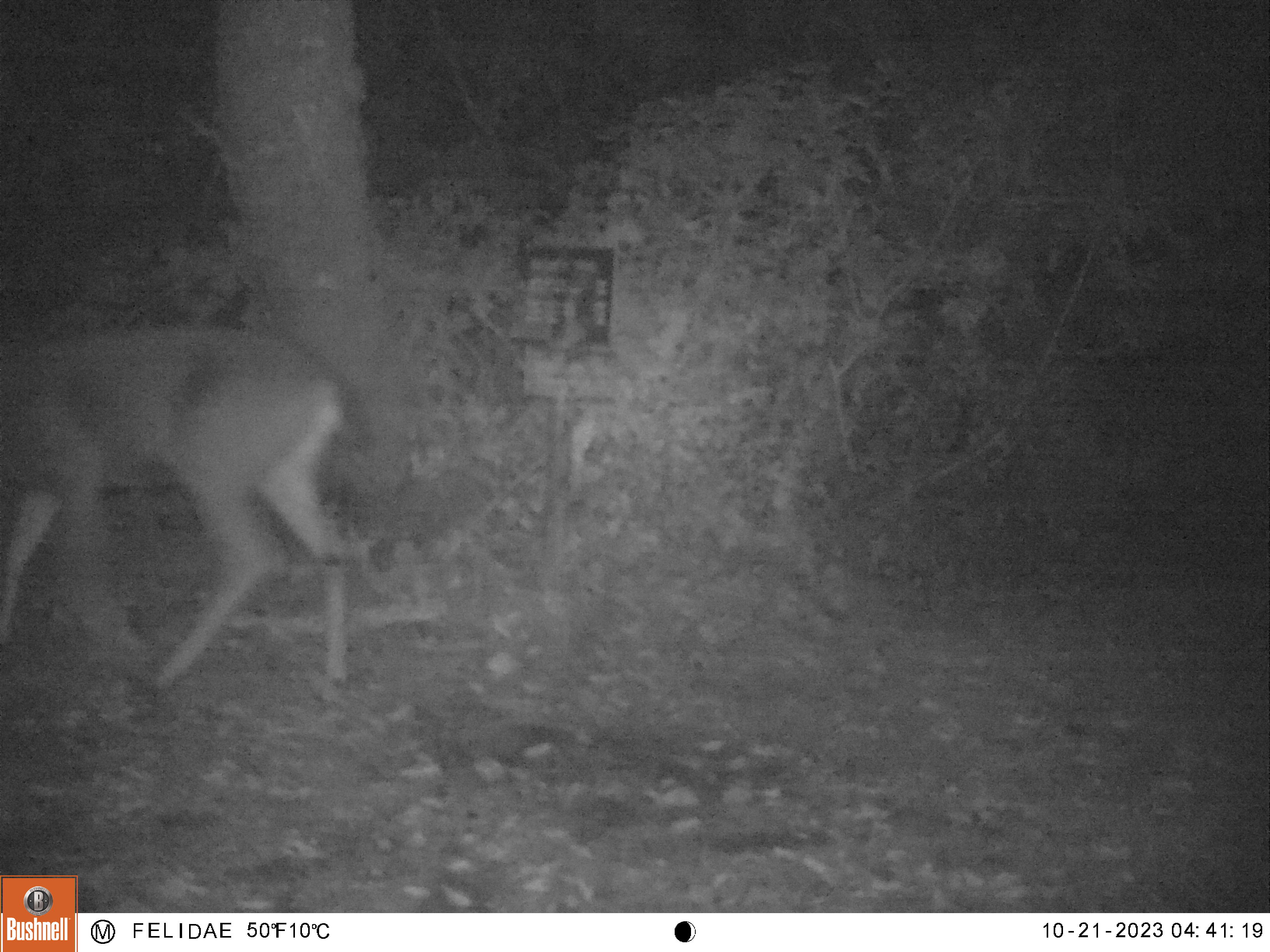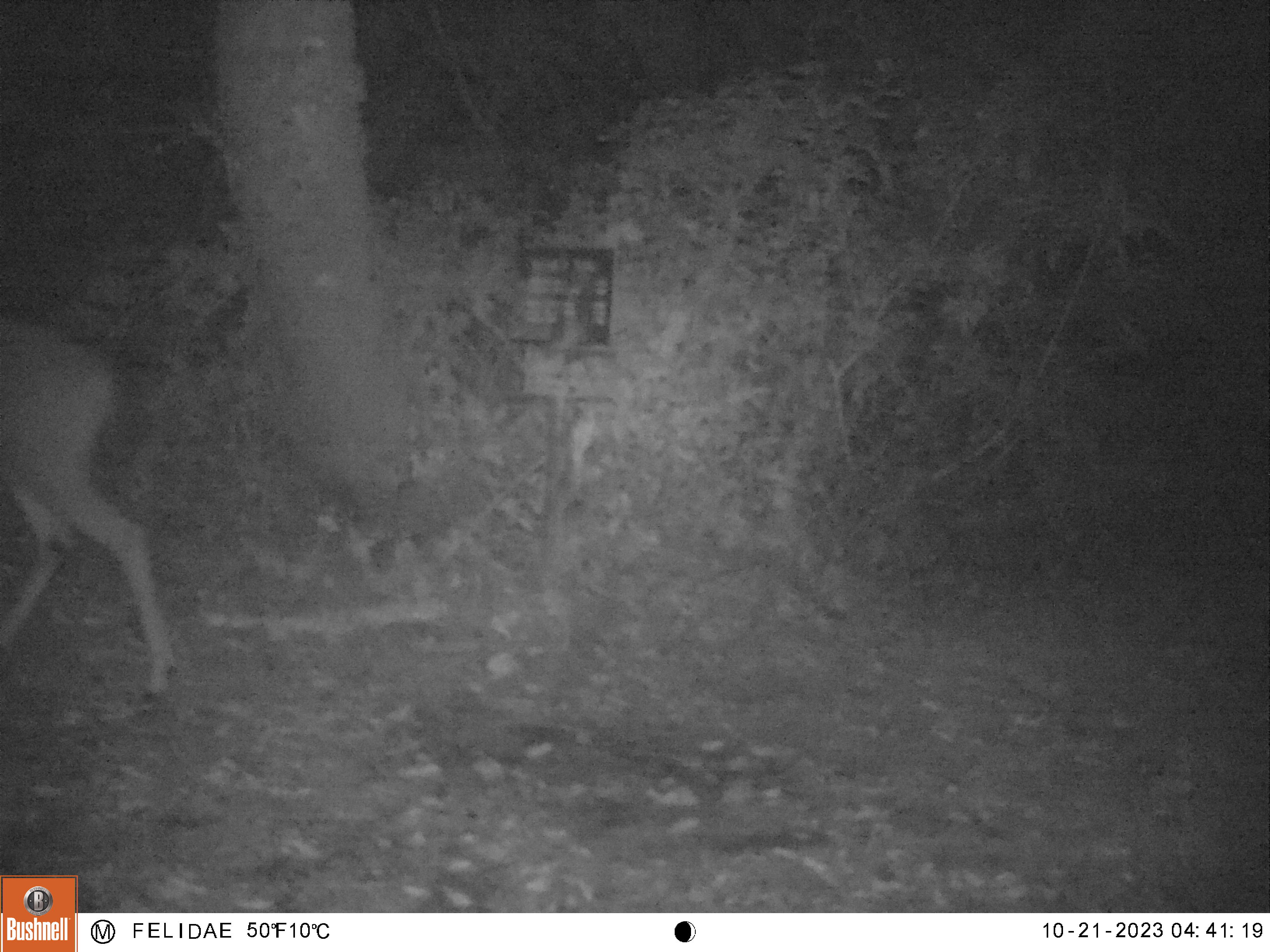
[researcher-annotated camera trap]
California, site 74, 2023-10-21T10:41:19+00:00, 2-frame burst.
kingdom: Animalia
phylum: Chordata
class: Mammalia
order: Artiodactyla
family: Cervidae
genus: Odocoileus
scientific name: Odocoileus hemionus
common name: mule deer